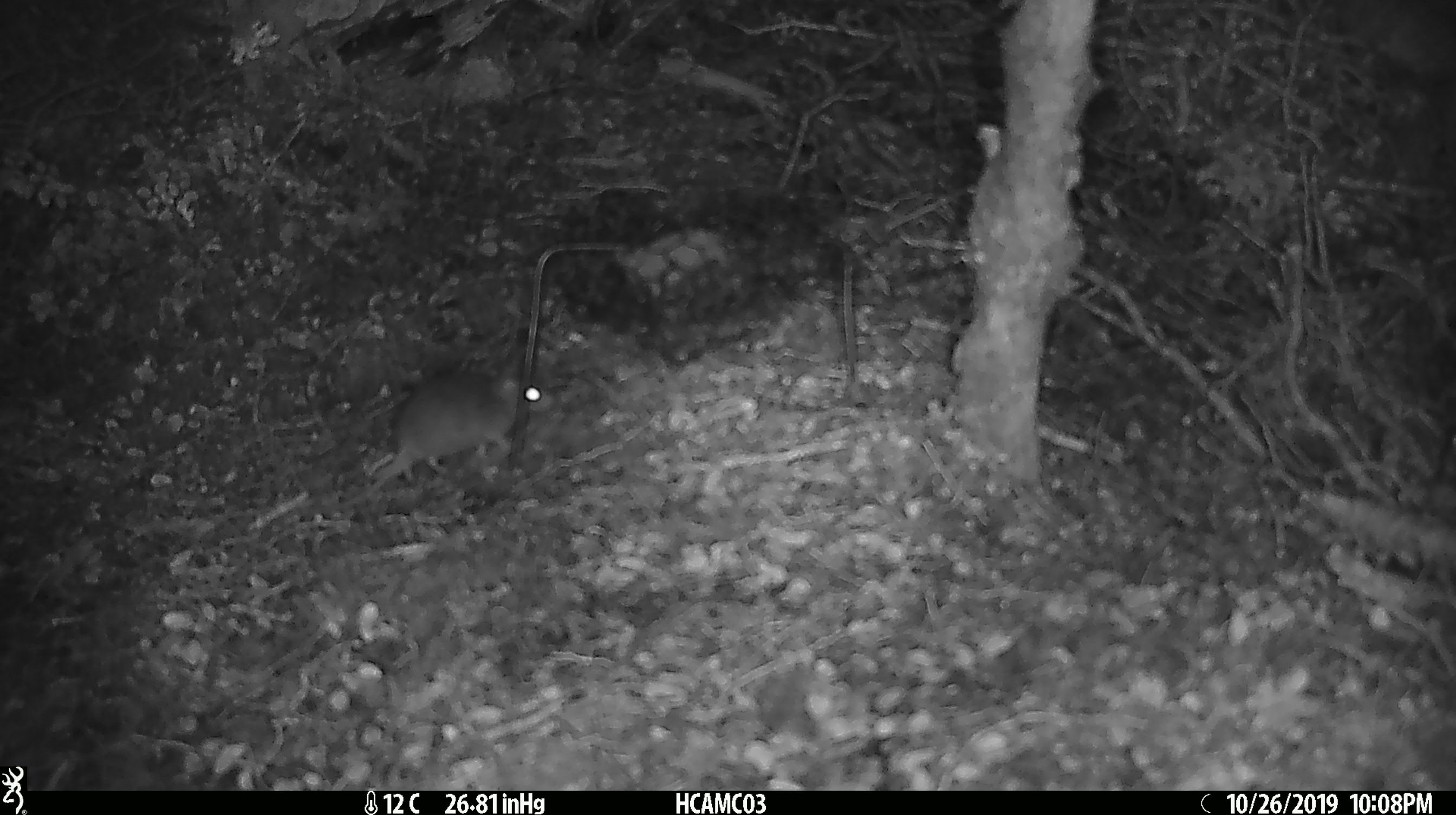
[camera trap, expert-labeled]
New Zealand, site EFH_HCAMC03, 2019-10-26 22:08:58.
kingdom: Animalia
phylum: Chordata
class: Mammalia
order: Rodentia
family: Muridae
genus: Mus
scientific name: Mus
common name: mouse